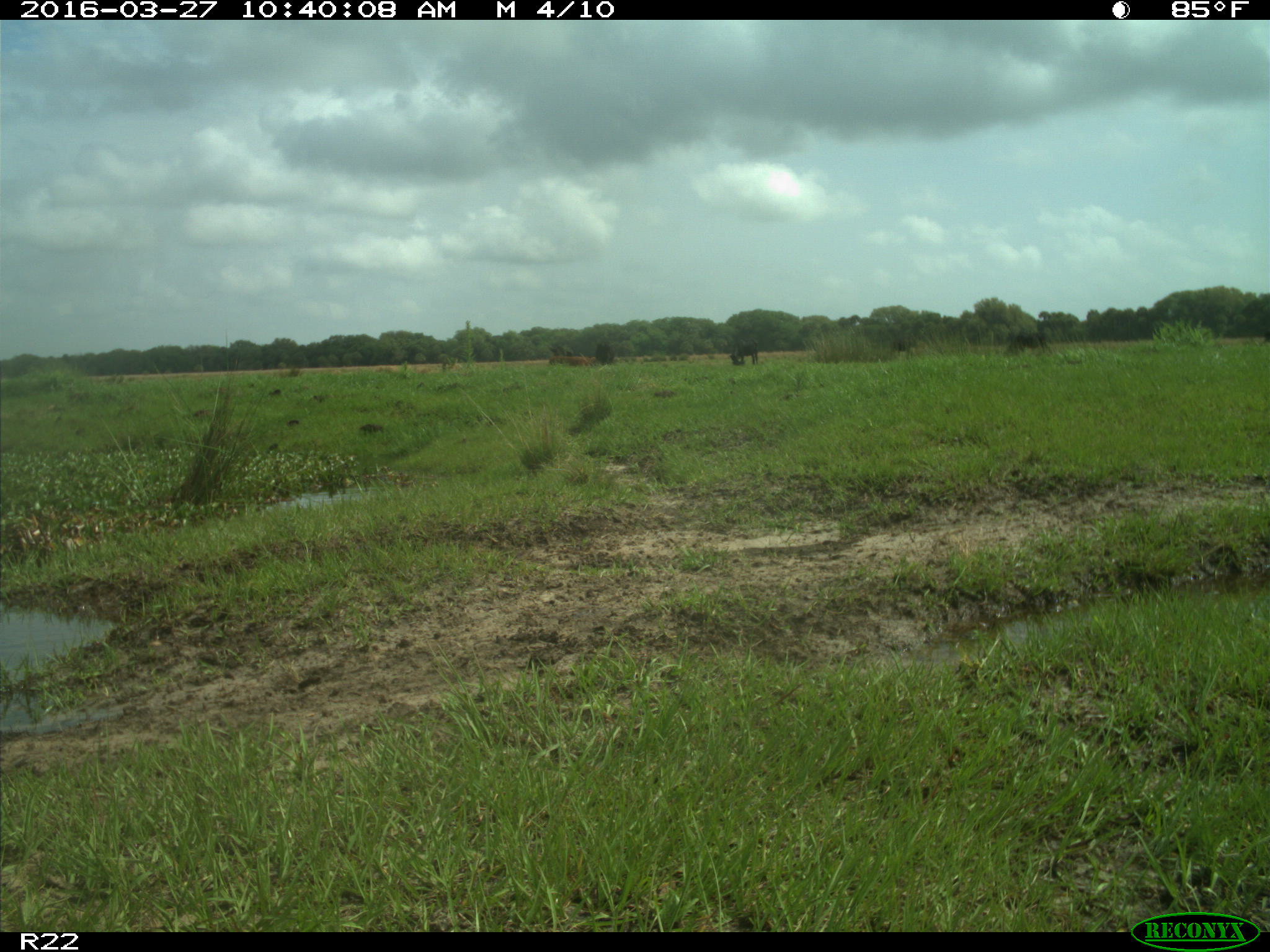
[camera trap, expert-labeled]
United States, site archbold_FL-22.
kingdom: Animalia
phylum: Chordata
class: Mammalia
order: Artiodactyla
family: Bovidae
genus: Bos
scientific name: Bos taurus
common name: domestic cow